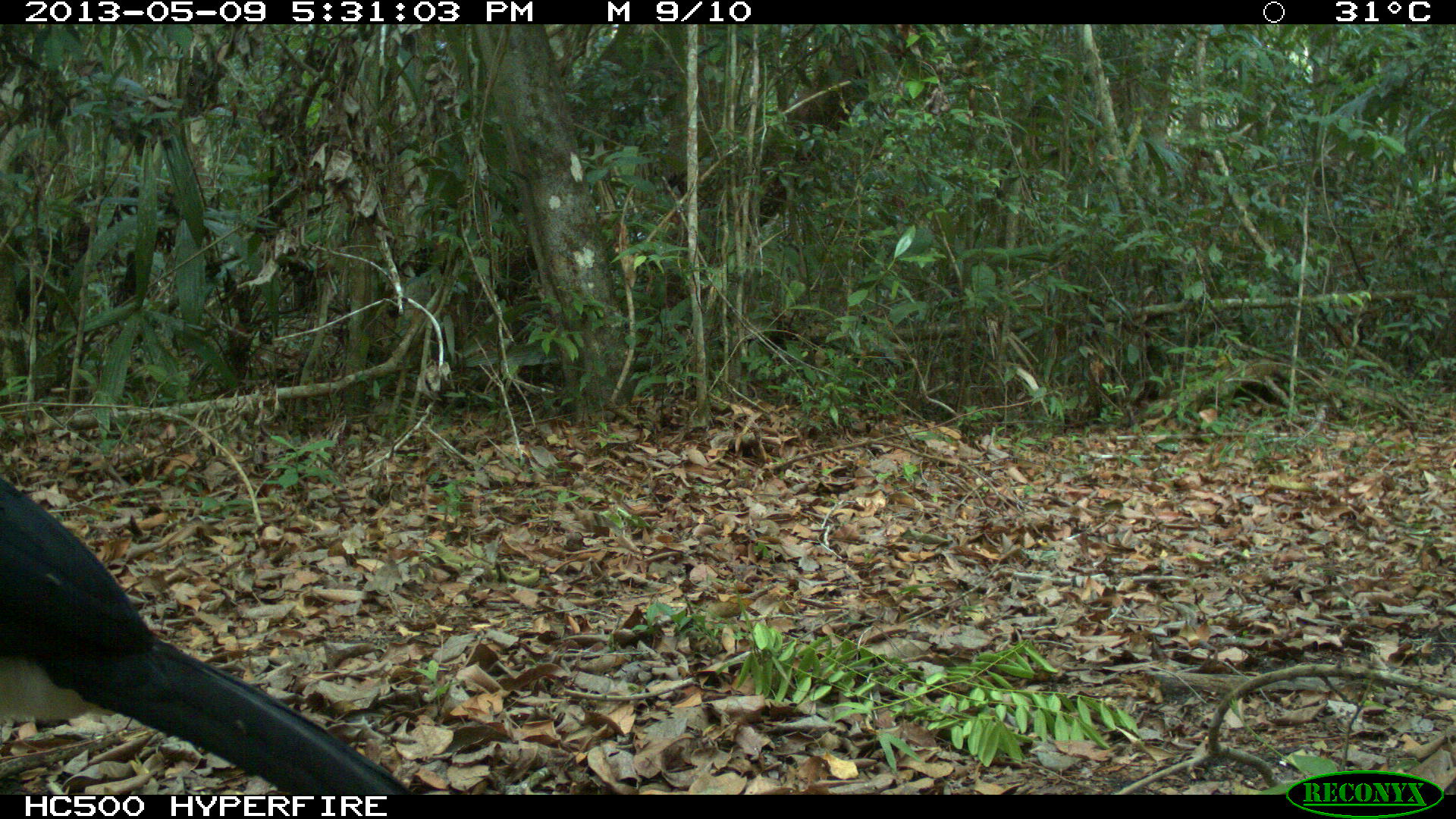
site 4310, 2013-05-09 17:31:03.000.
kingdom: Animalia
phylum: Chordata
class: Aves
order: Galliformes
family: Cracidae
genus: Crax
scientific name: Crax rubra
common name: great curassow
Crax rubra (great curassow), count 1, sex male.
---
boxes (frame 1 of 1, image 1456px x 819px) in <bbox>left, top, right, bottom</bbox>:
crax rubra: <bbox>0, 472, 415, 794</bbox>